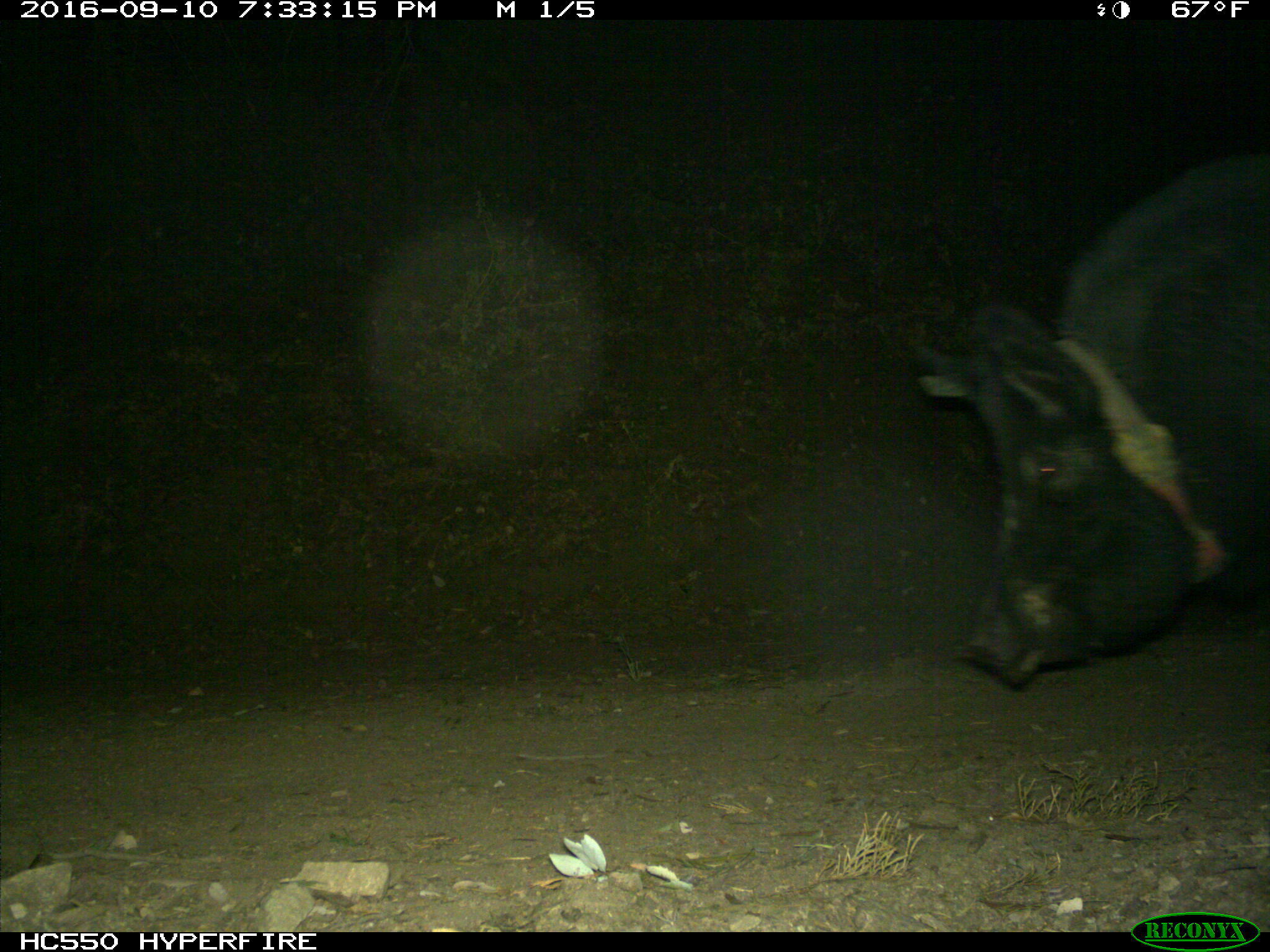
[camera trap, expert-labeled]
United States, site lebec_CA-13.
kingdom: Animalia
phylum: Chordata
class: Mammalia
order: Artiodactyla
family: Suidae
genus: Sus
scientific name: Sus scrofa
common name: wild boar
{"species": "Sus scrofa (wild boar)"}